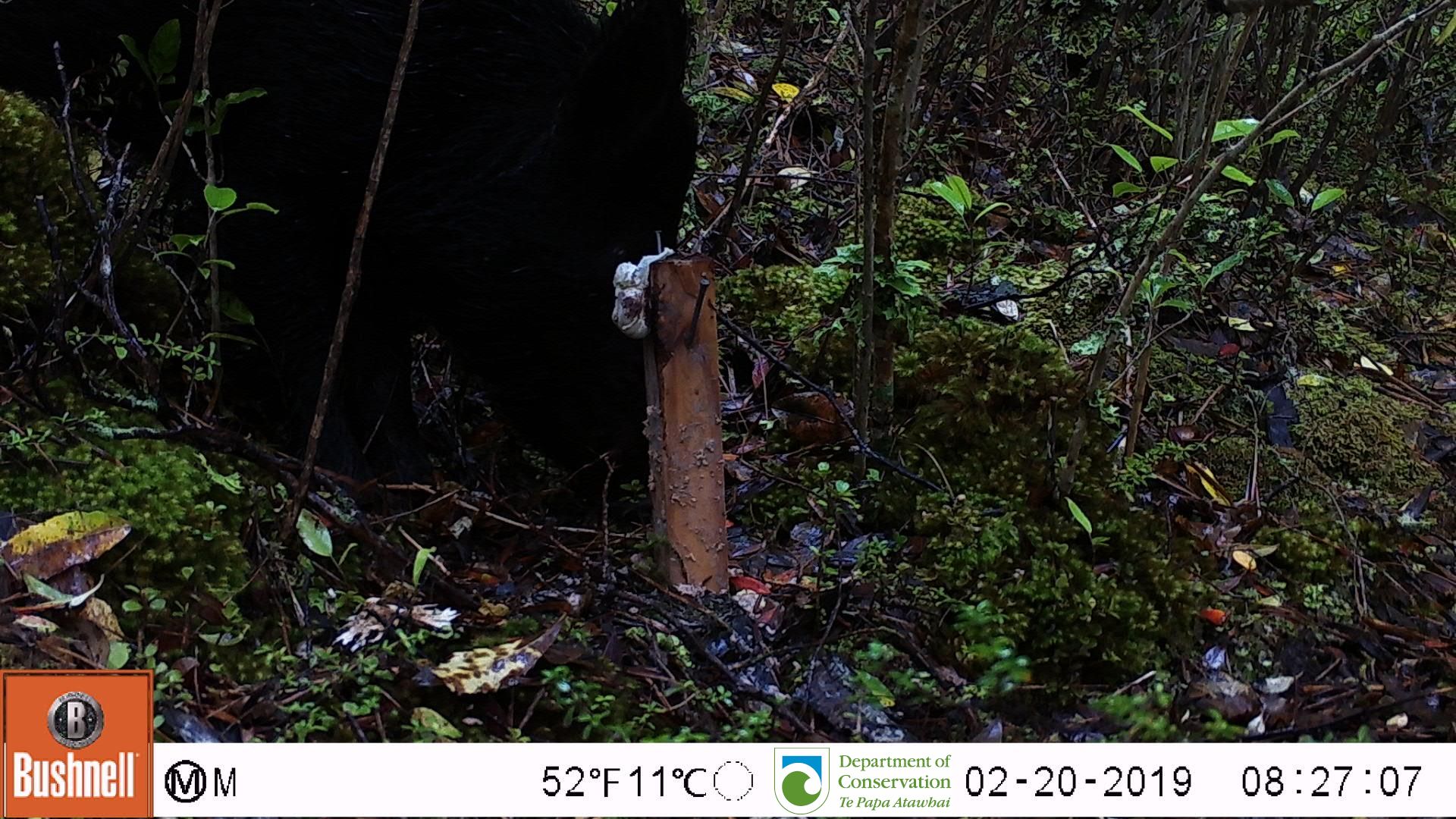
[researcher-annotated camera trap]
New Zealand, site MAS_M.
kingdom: Animalia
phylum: Chordata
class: Mammalia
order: Artiodactyla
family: Suidae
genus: Sus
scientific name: Sus scrofa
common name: pig